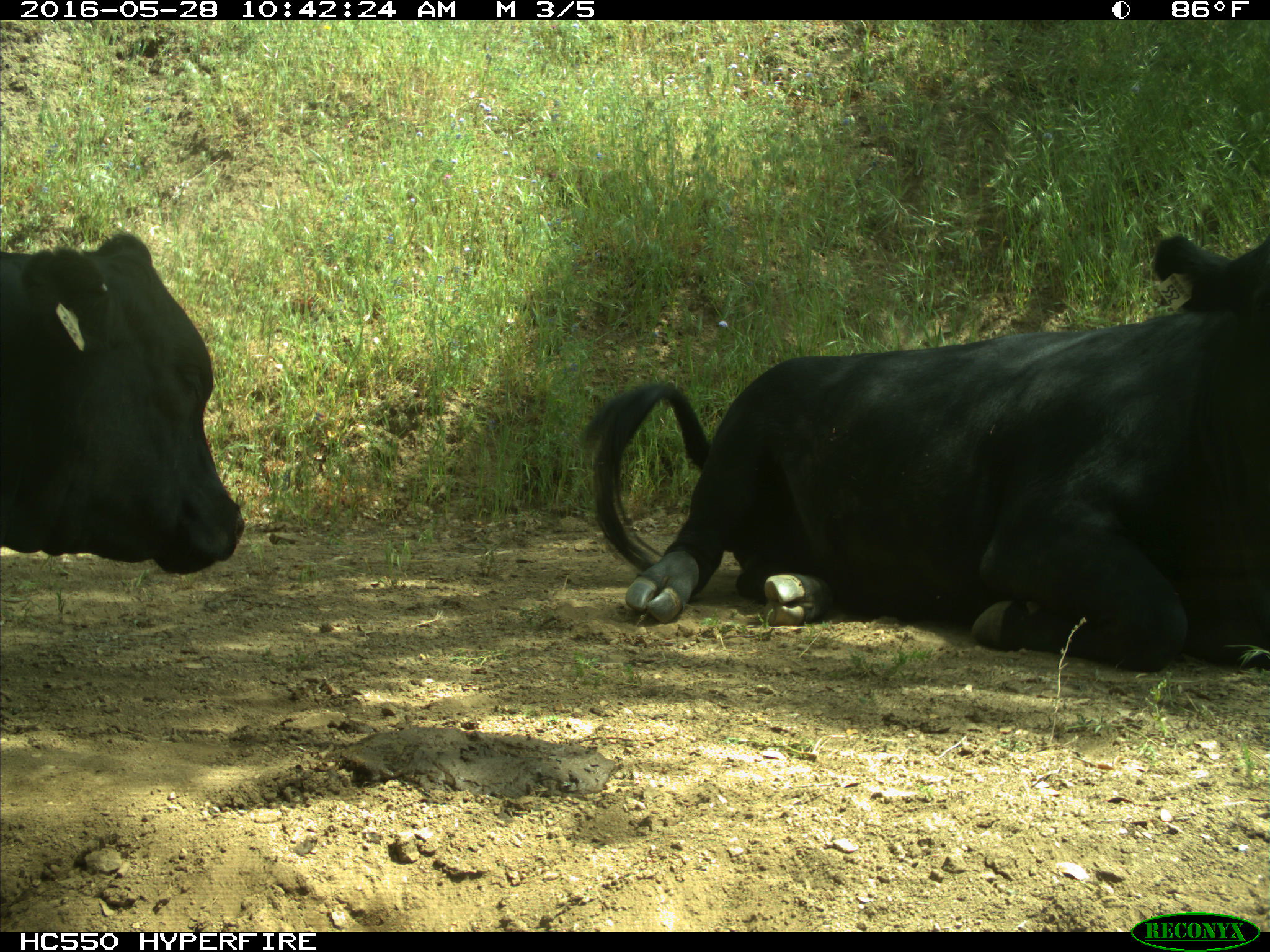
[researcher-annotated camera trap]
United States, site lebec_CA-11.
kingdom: Animalia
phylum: Chordata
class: Mammalia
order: Artiodactyla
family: Bovidae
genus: Bos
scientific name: Bos taurus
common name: domestic cow